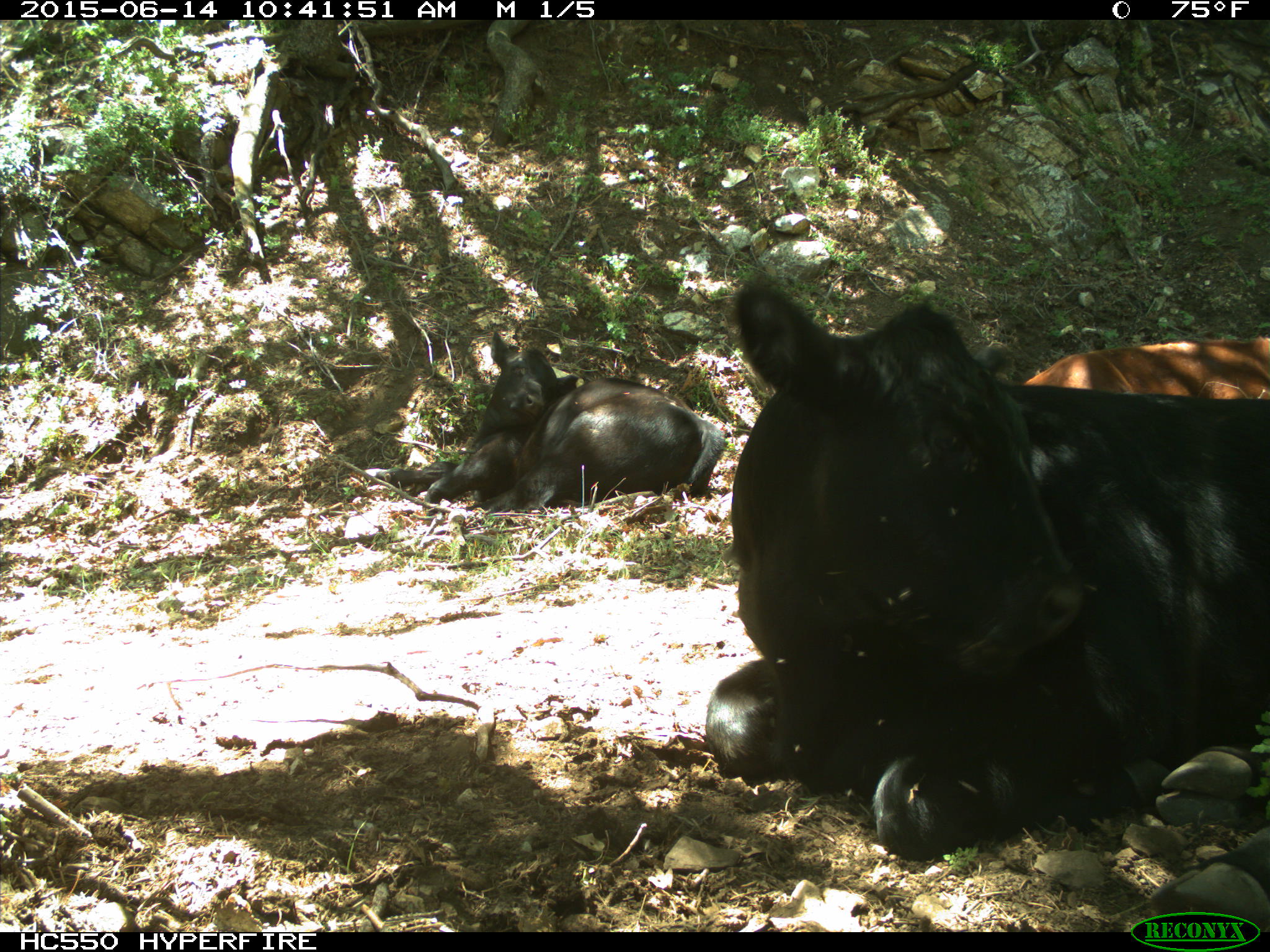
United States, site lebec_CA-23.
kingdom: Animalia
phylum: Chordata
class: Mammalia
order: Artiodactyla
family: Bovidae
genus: Bos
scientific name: Bos taurus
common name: domestic cow